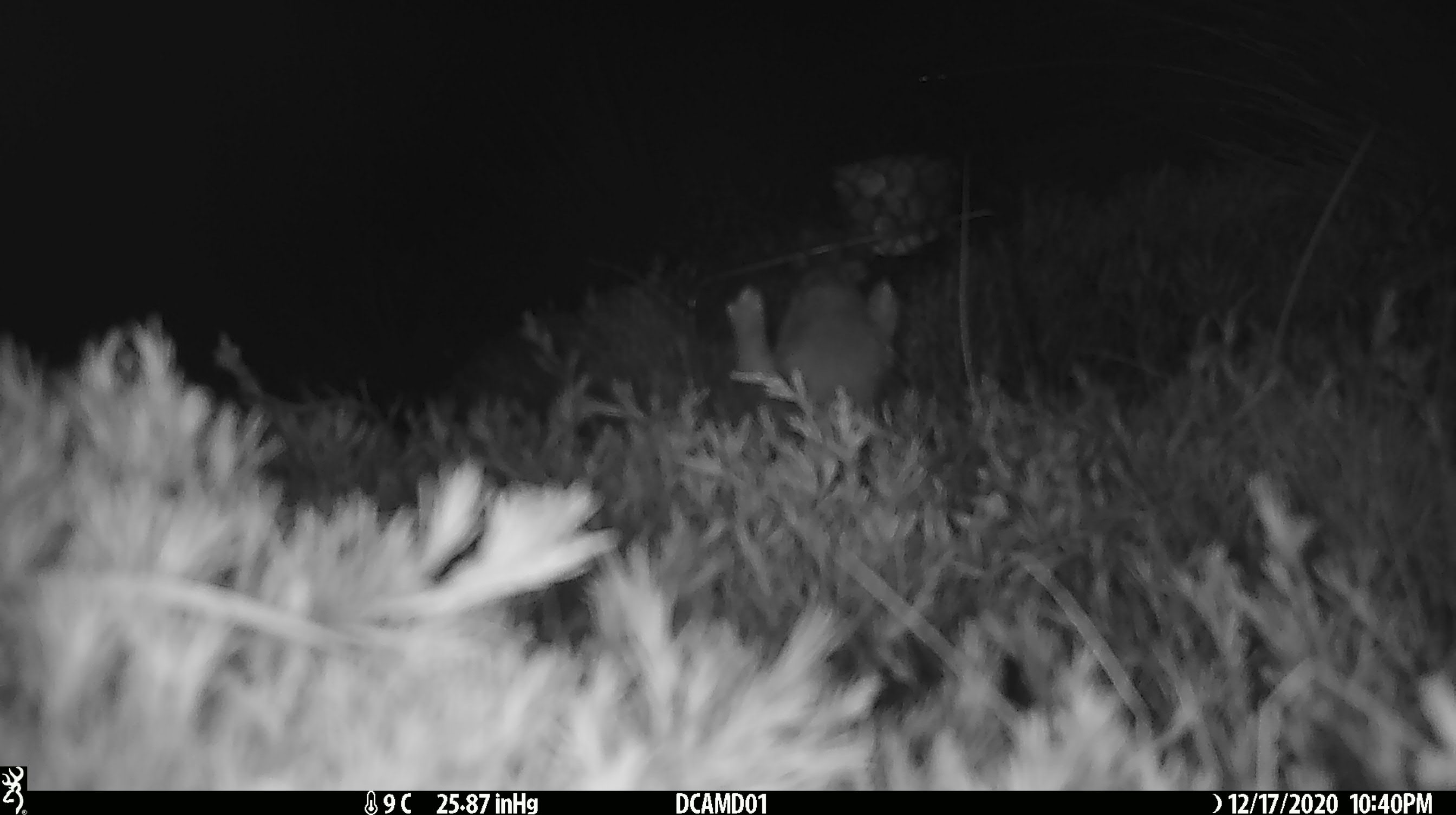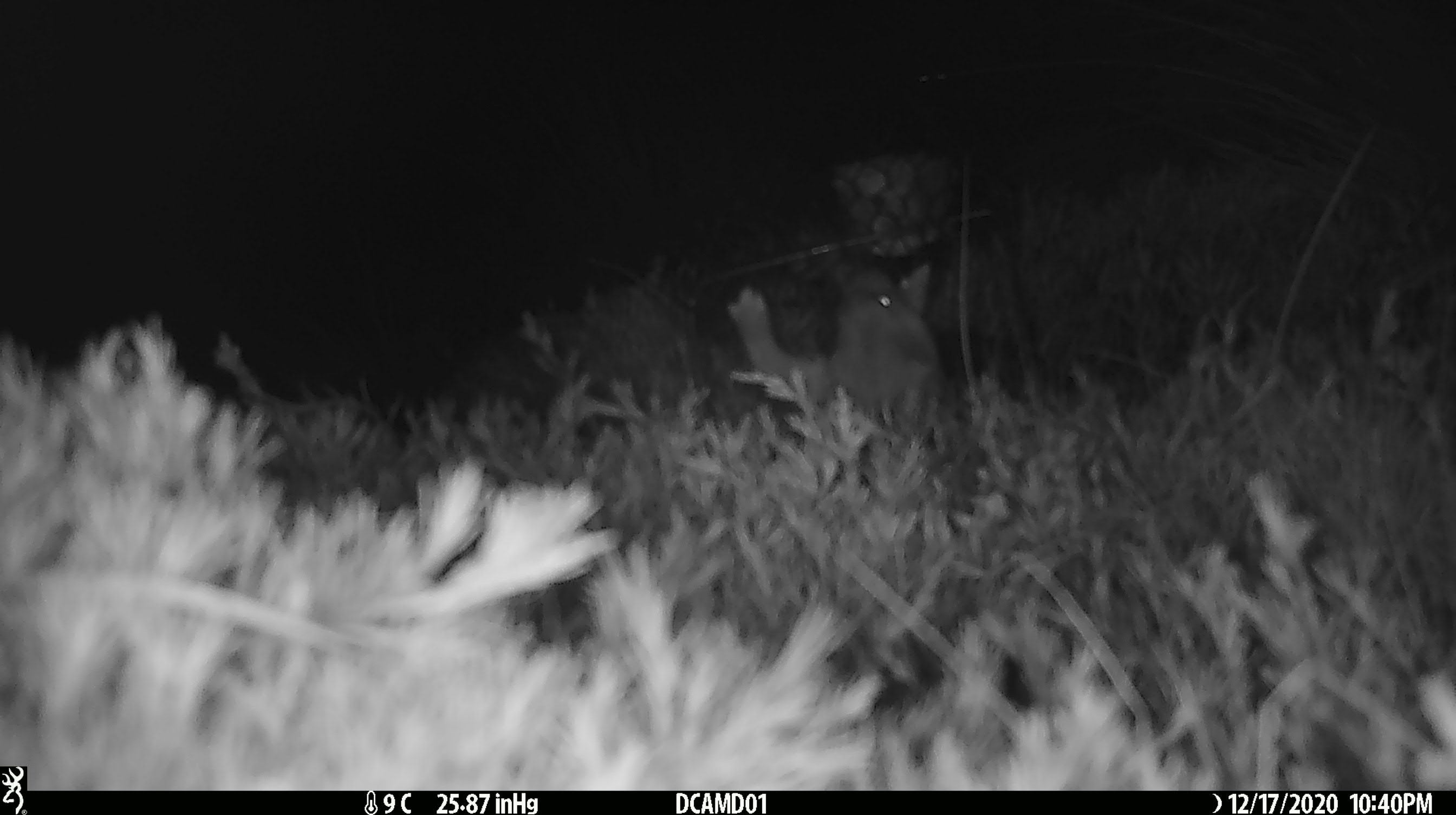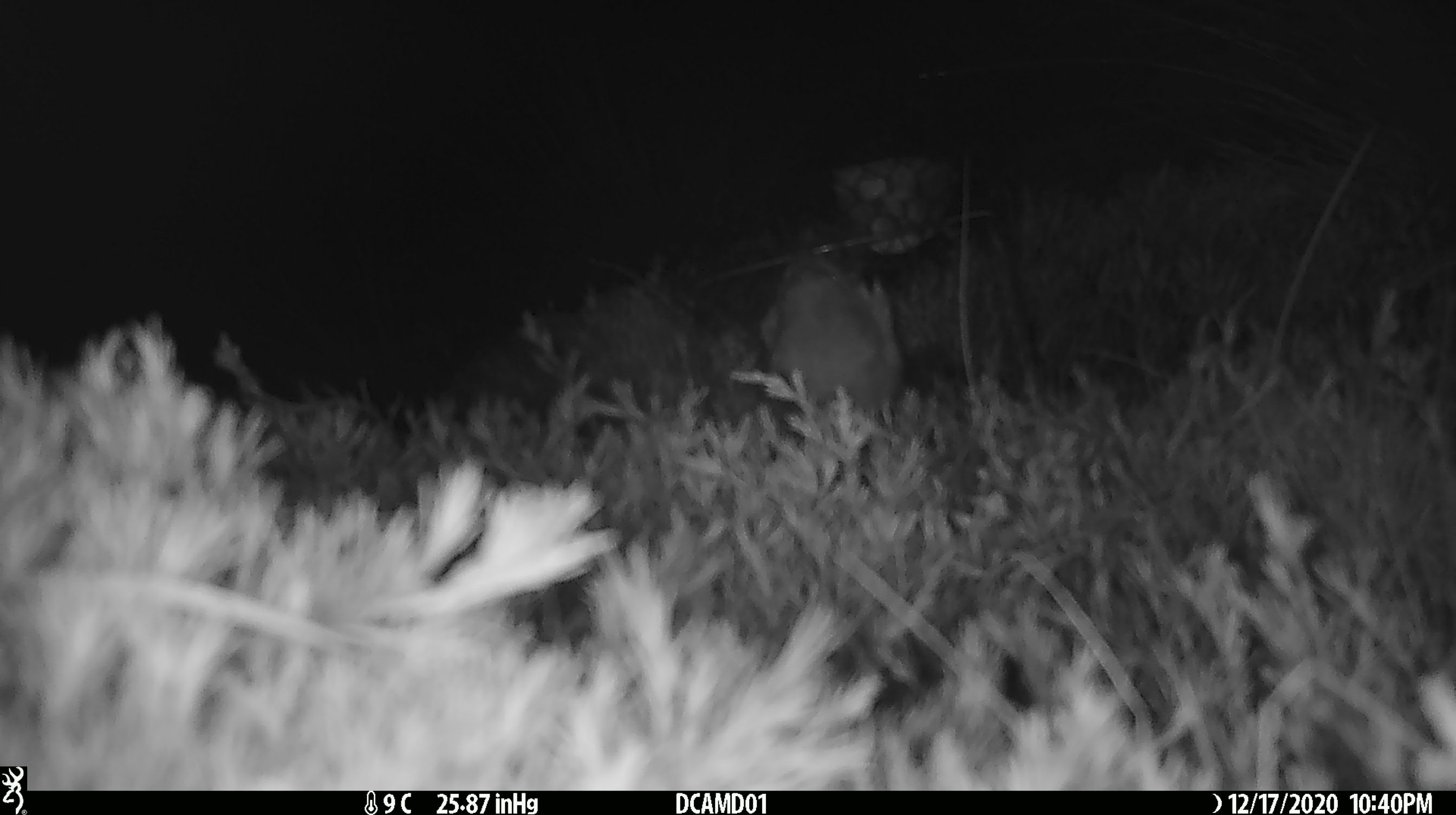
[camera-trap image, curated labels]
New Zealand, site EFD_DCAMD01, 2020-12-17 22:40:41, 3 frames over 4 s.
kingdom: Animalia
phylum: Chordata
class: Mammalia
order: Carnivora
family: Mustelidae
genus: Mustela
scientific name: Mustela erminea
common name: stoat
Stoat (Mustela erminea).